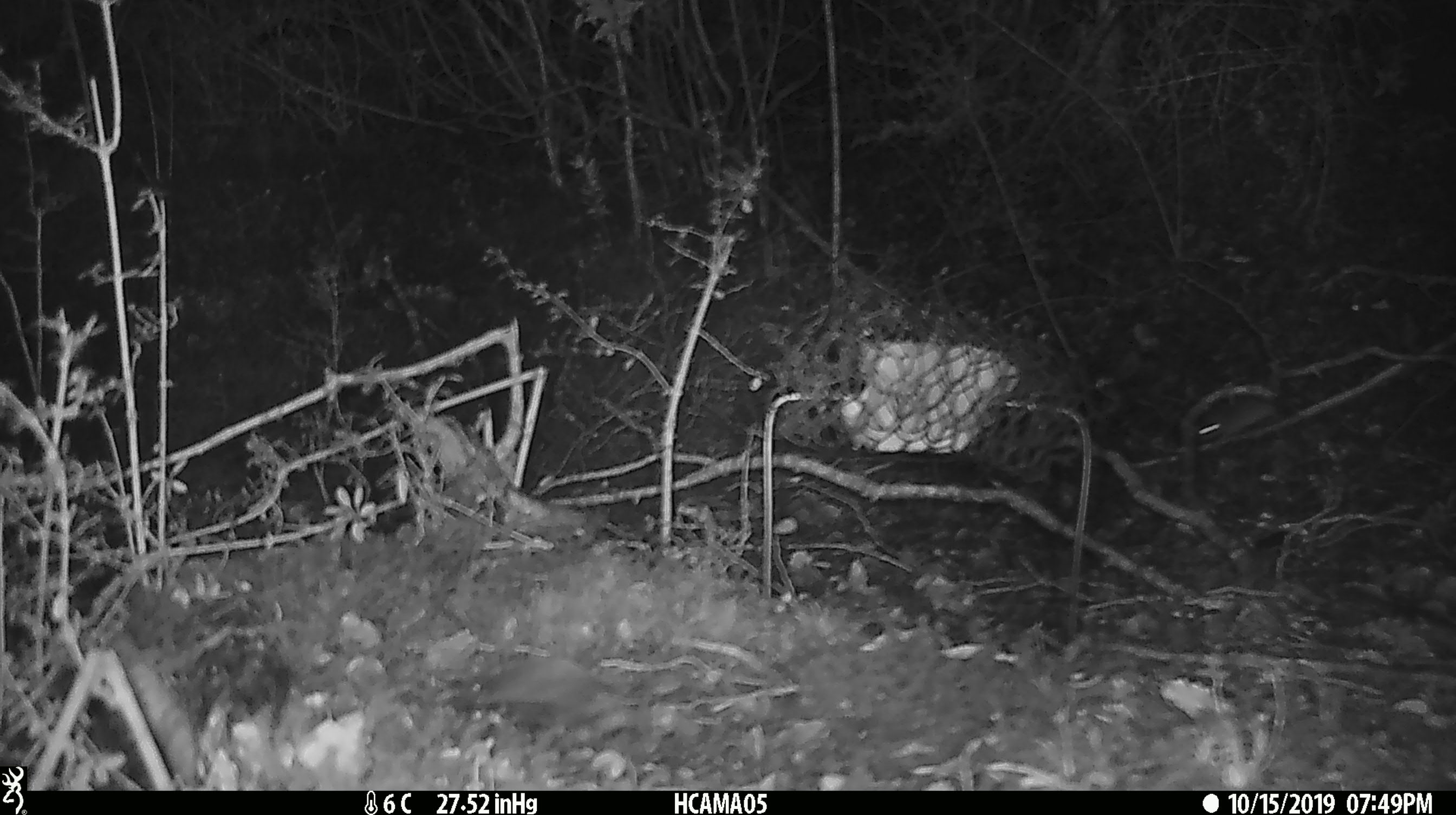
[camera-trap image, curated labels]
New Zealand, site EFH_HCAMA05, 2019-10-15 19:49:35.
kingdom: Animalia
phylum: Chordata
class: Mammalia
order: Rodentia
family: Muridae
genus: Mus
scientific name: Mus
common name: mouse